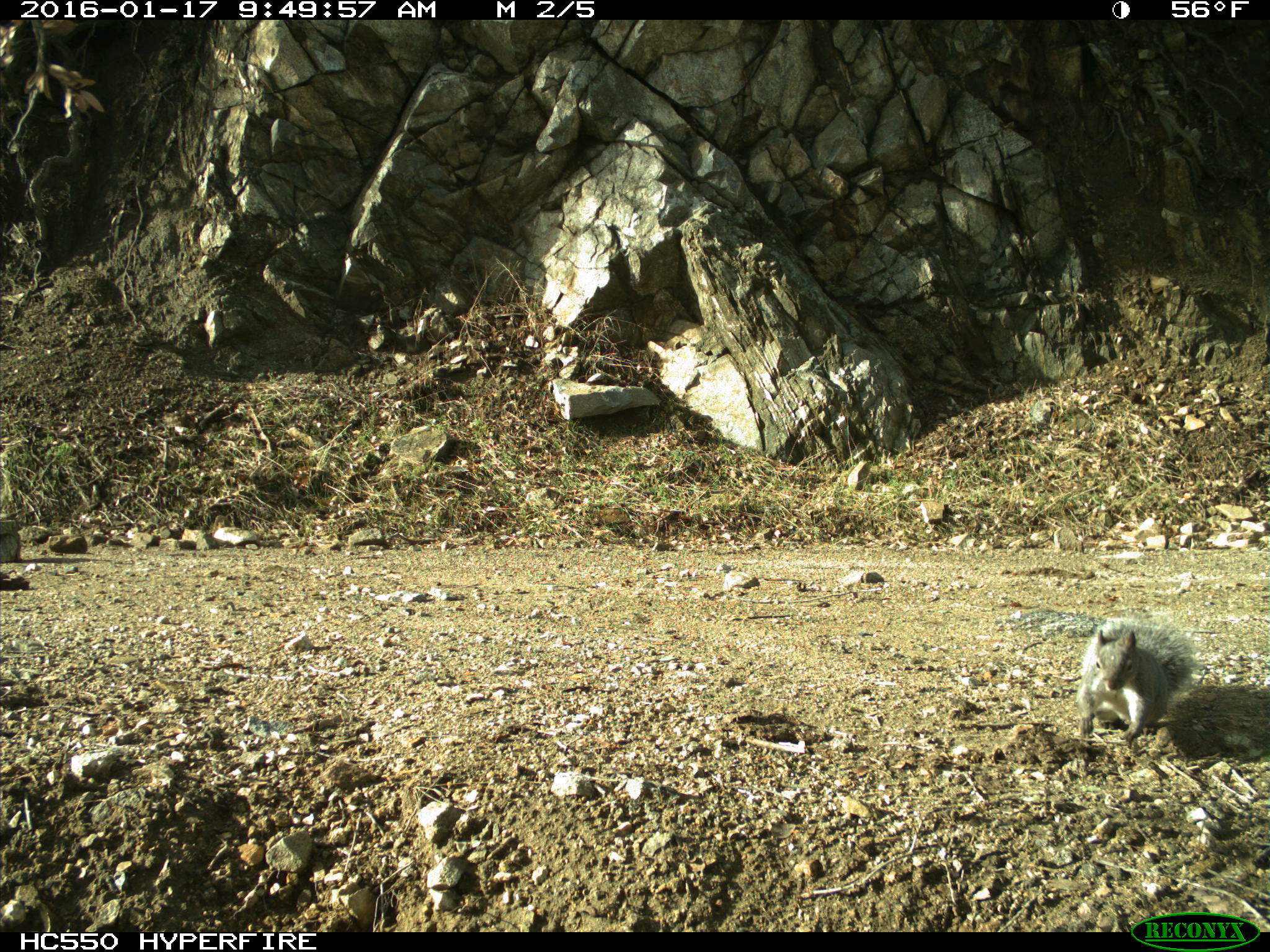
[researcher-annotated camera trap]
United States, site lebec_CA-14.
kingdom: Animalia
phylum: Chordata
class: Mammalia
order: Rodentia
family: Sciuridae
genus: Sciurus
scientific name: Sciurus carolinensis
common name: eastern gray squirrel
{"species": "Sciurus carolinensis (eastern gray squirrel)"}